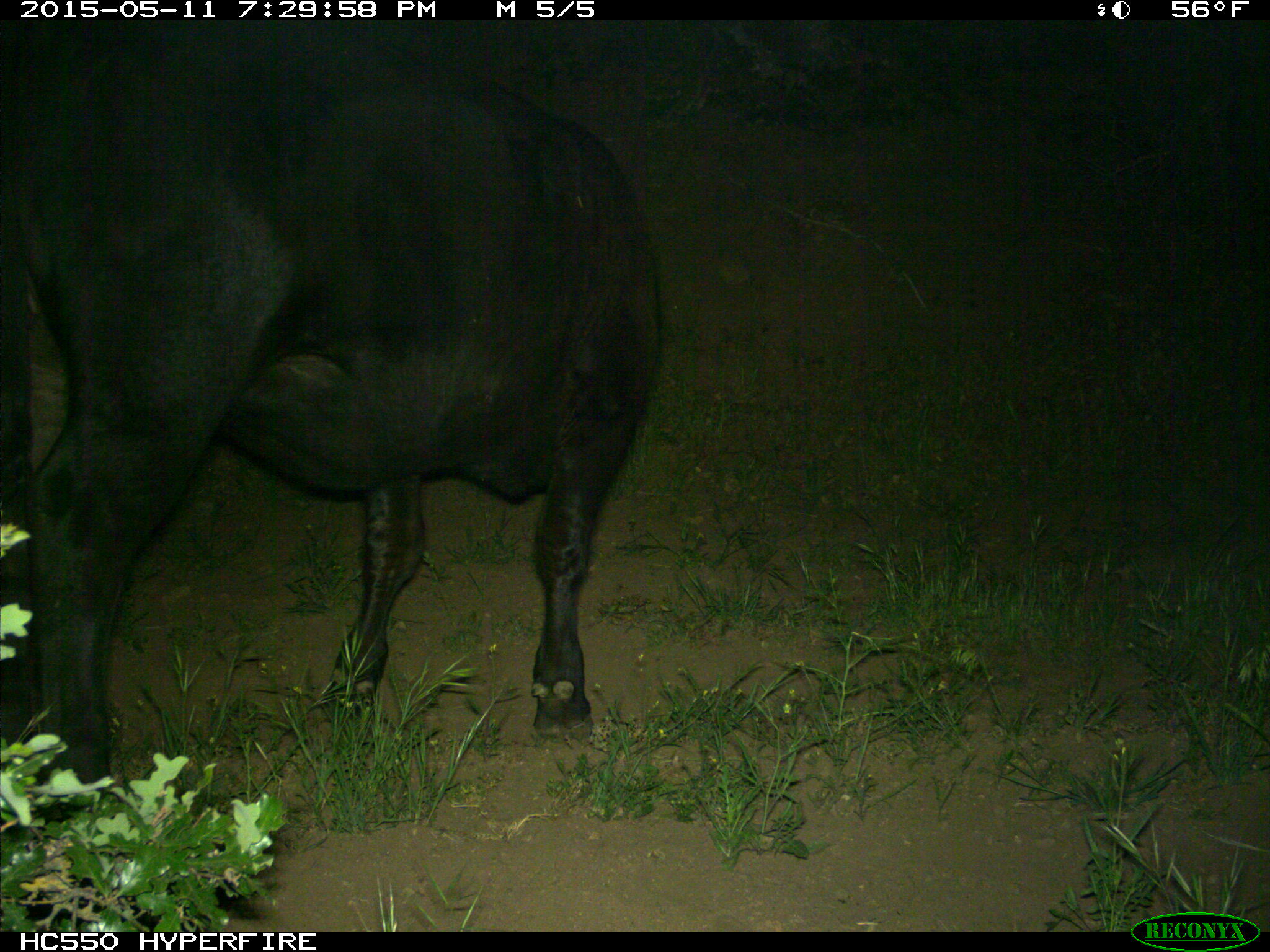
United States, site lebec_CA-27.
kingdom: Animalia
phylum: Chordata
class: Mammalia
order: Artiodactyla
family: Bovidae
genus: Bos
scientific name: Bos taurus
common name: domestic cow